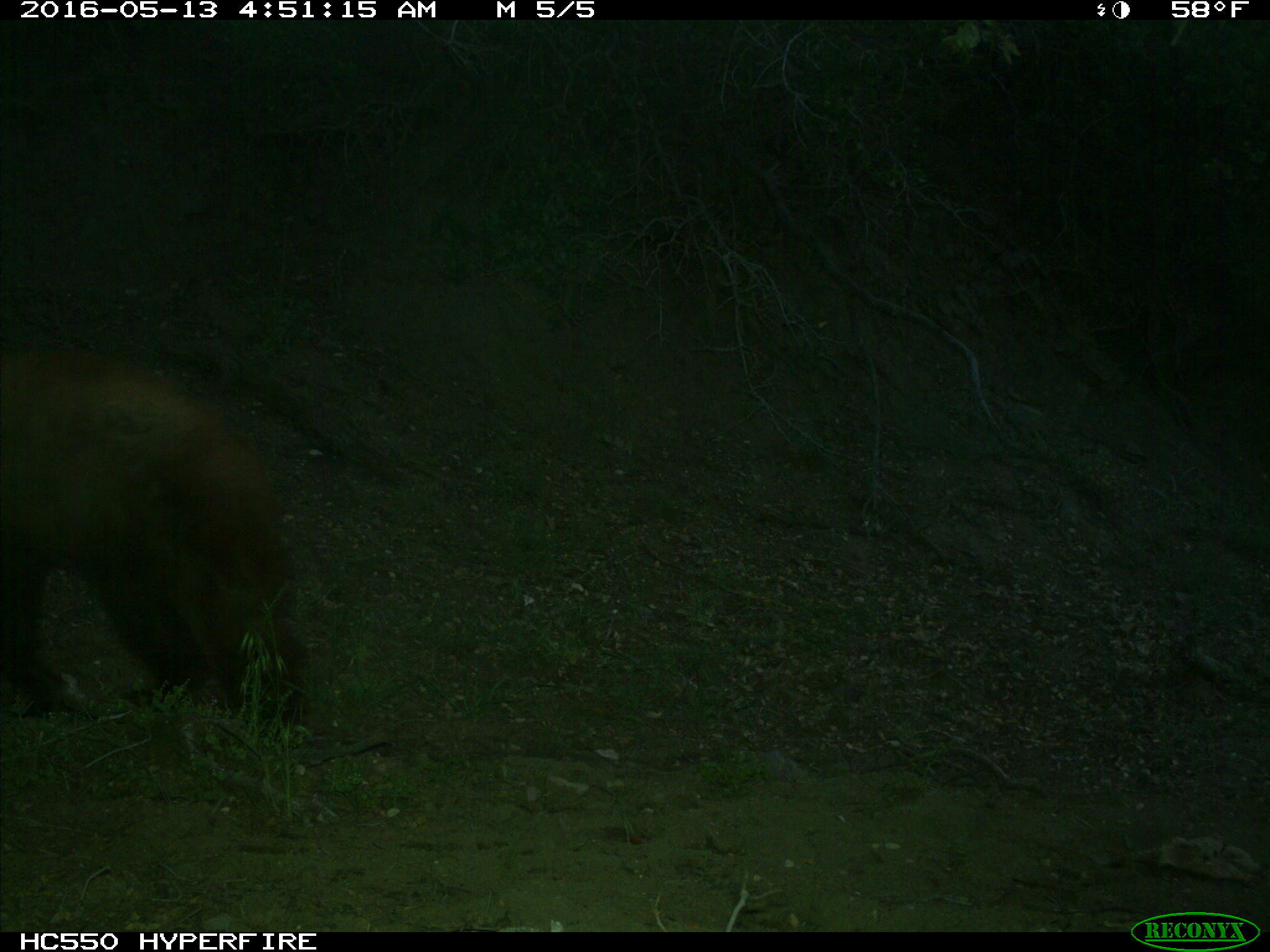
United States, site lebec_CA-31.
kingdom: Animalia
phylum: Chordata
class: Mammalia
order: Carnivora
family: Ursidae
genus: Ursus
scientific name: Ursus americanus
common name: american black bear